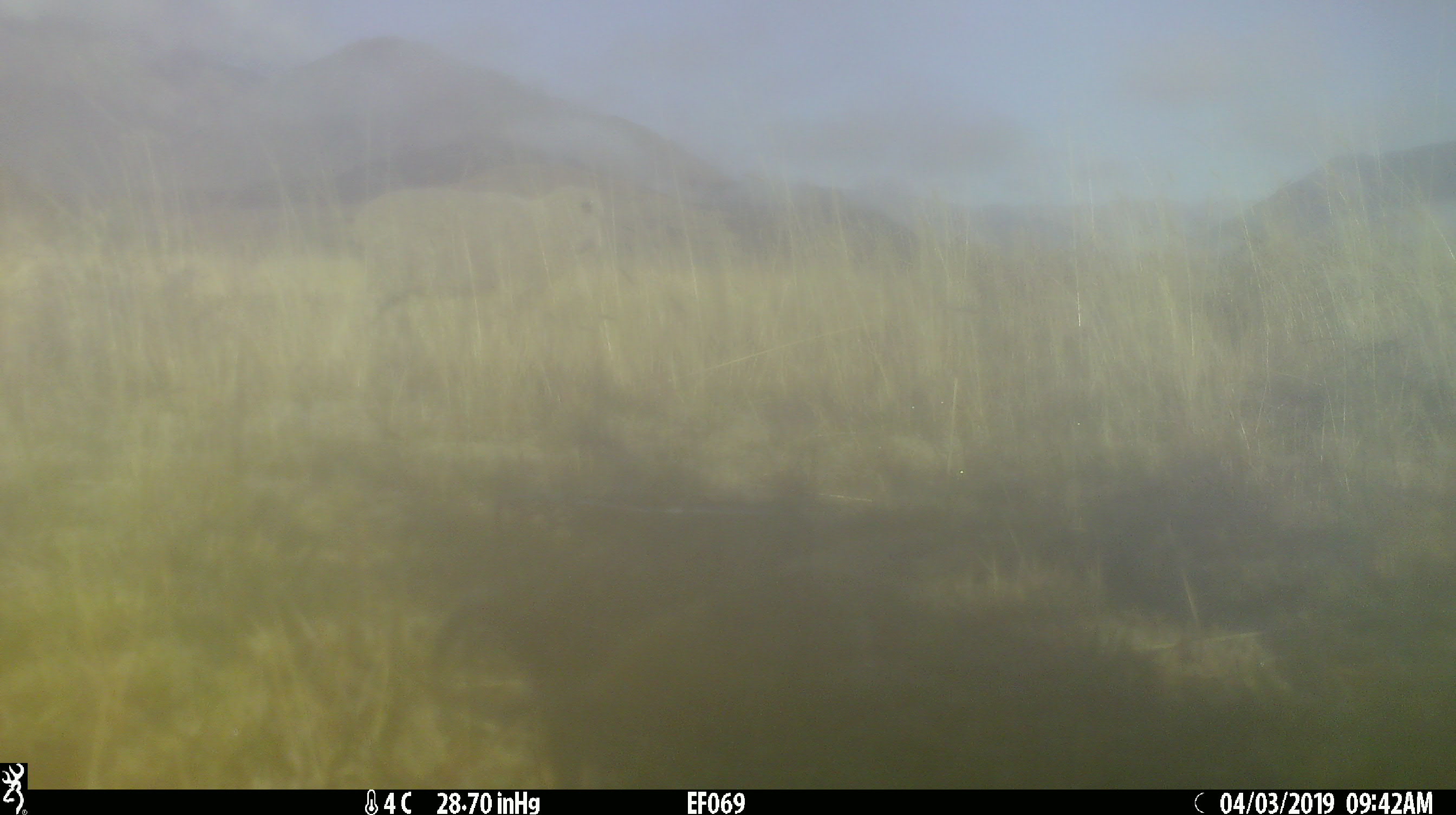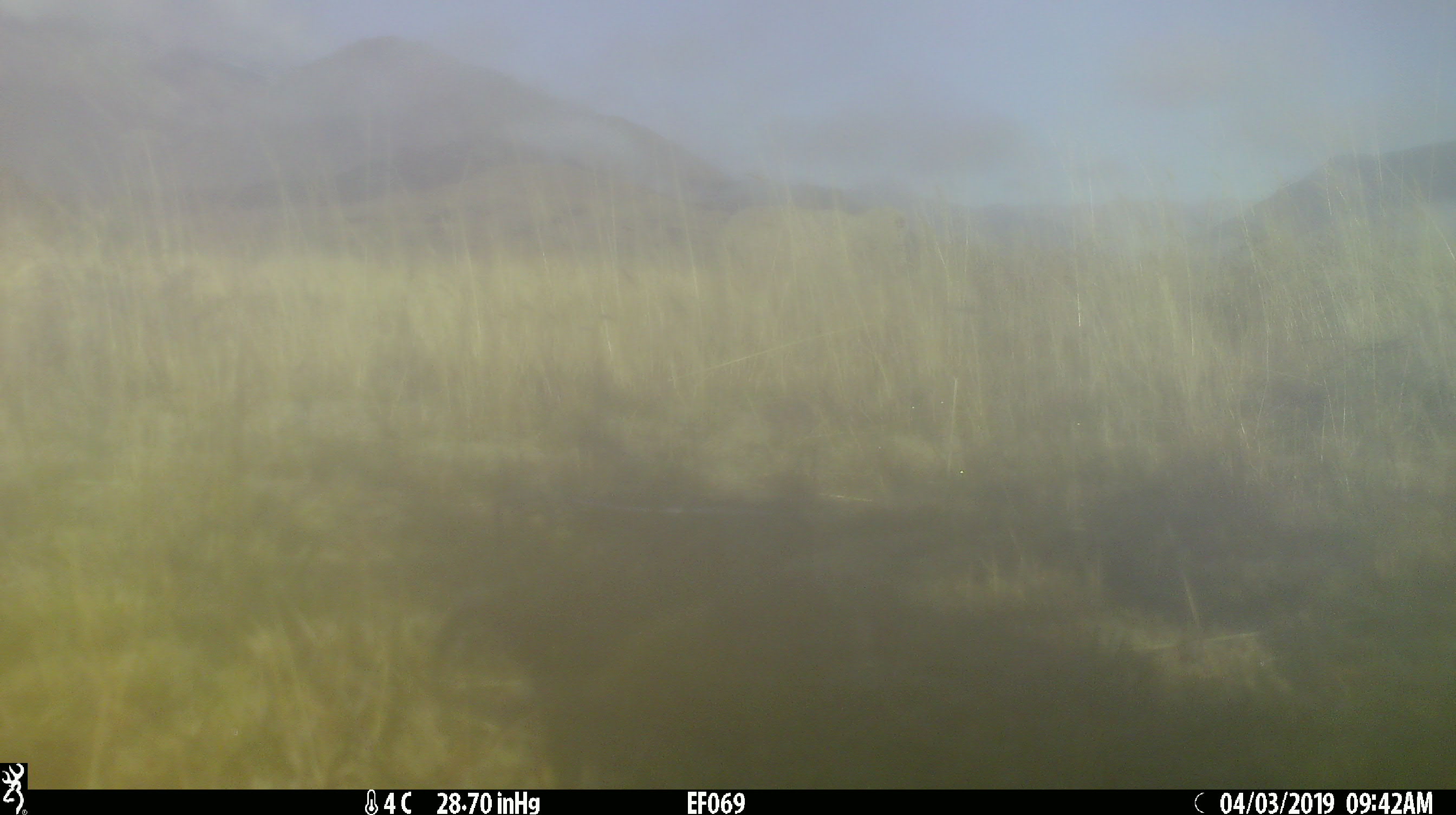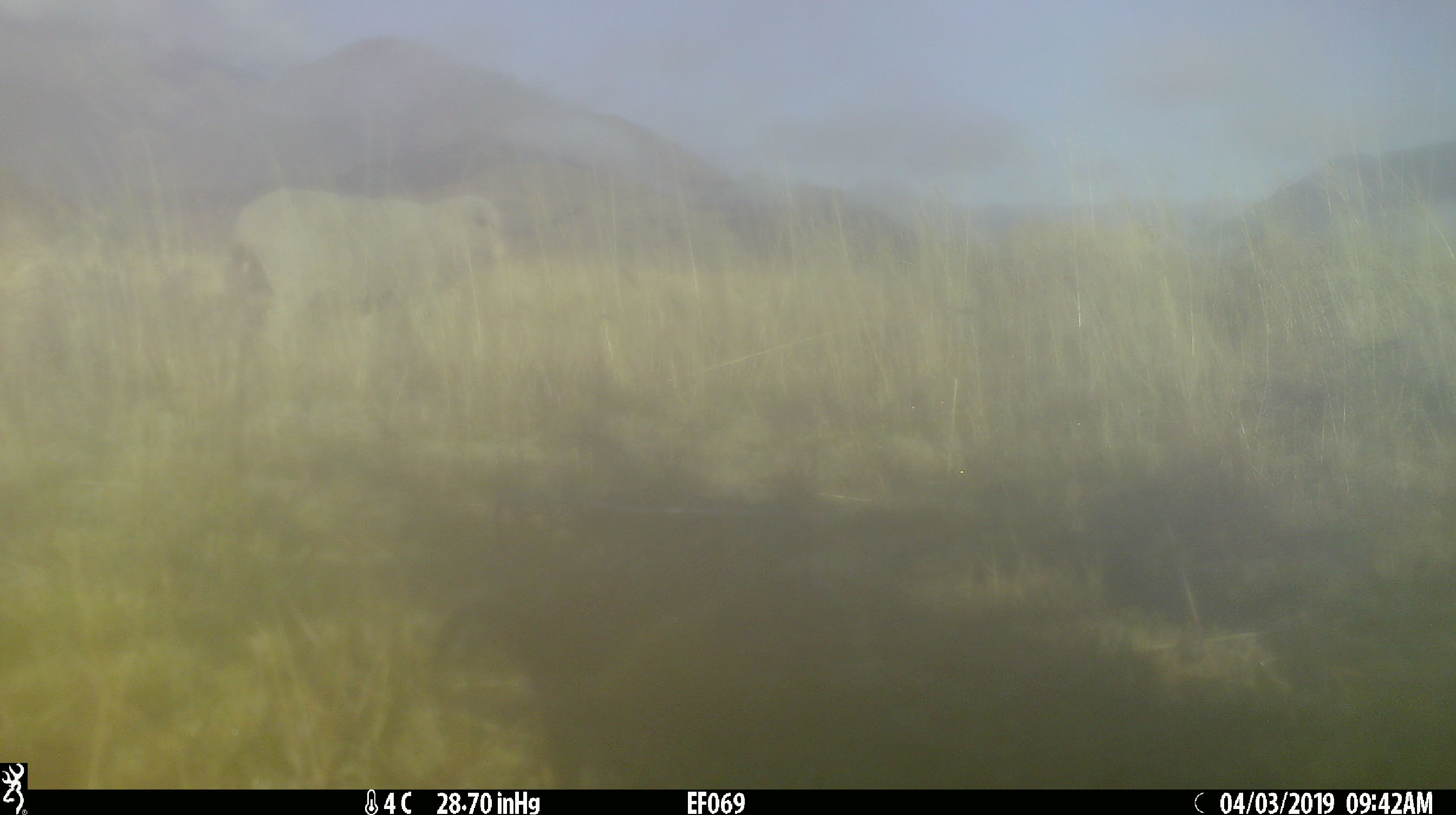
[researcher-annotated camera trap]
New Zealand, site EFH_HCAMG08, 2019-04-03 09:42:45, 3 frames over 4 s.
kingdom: Animalia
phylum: Chordata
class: Mammalia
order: Artiodactyla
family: Bovidae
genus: Ovis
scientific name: Ovis aries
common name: domestic sheep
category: sheep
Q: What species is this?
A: Sheep (domestic sheep) (Ovis aries).